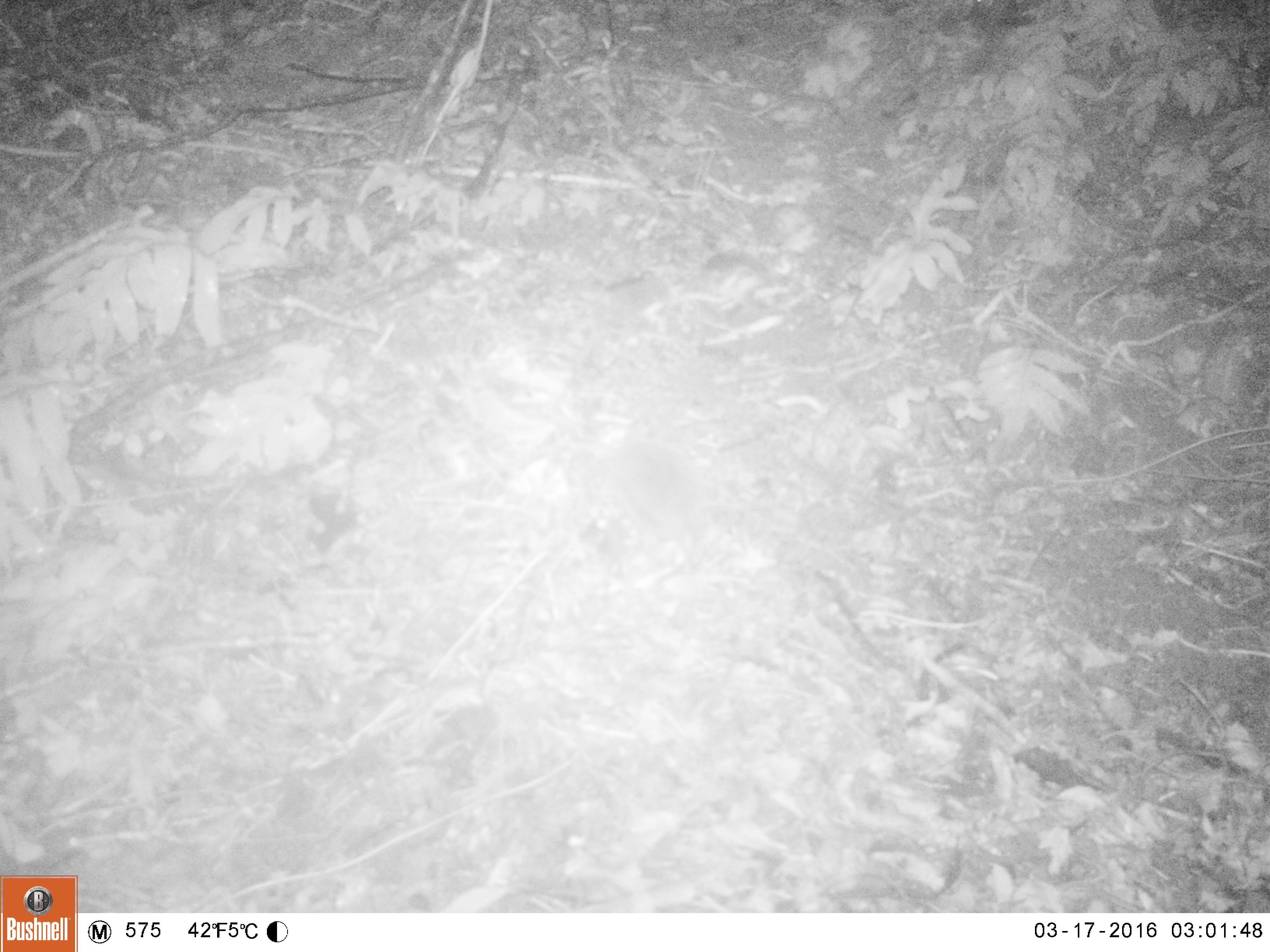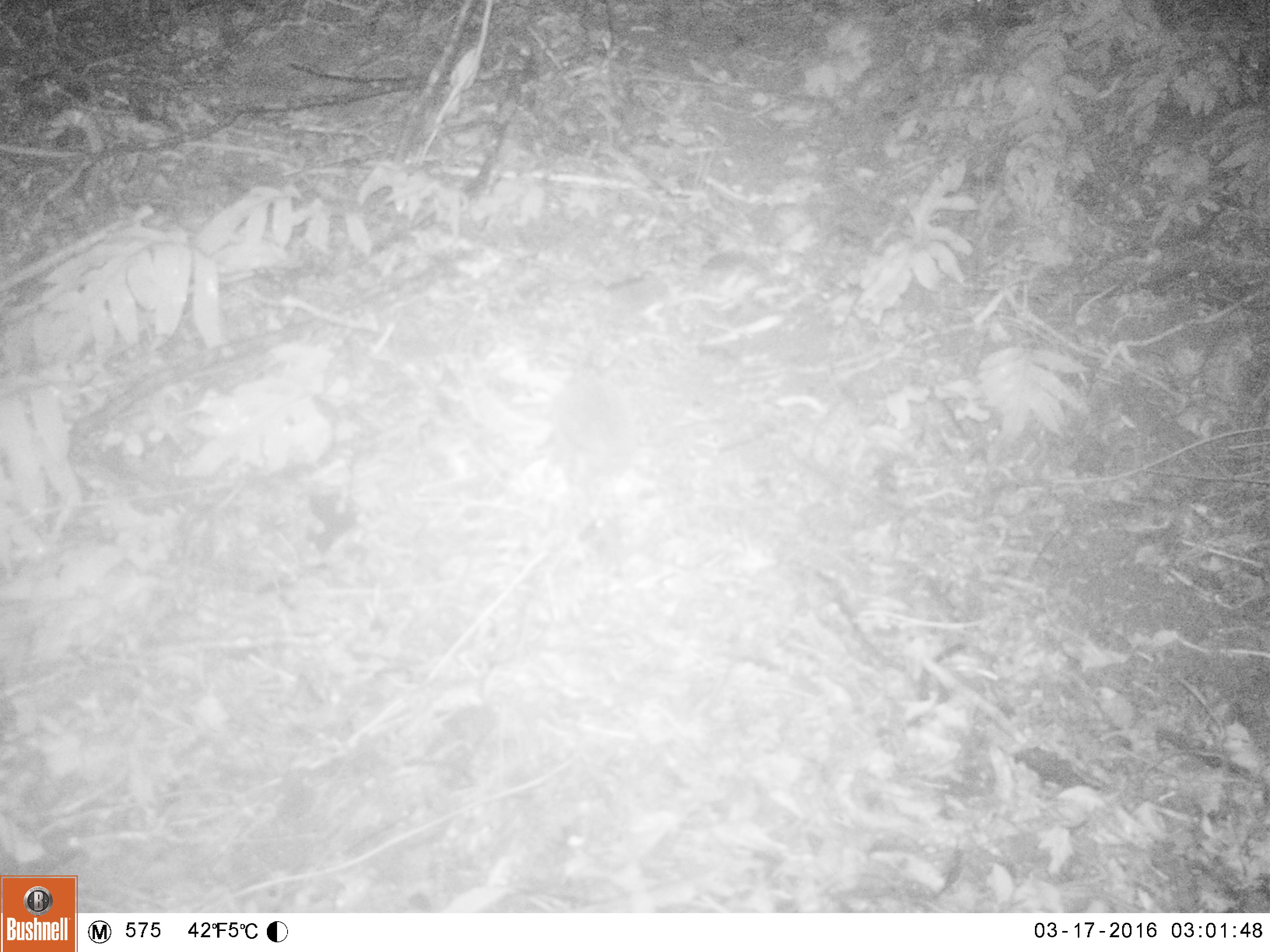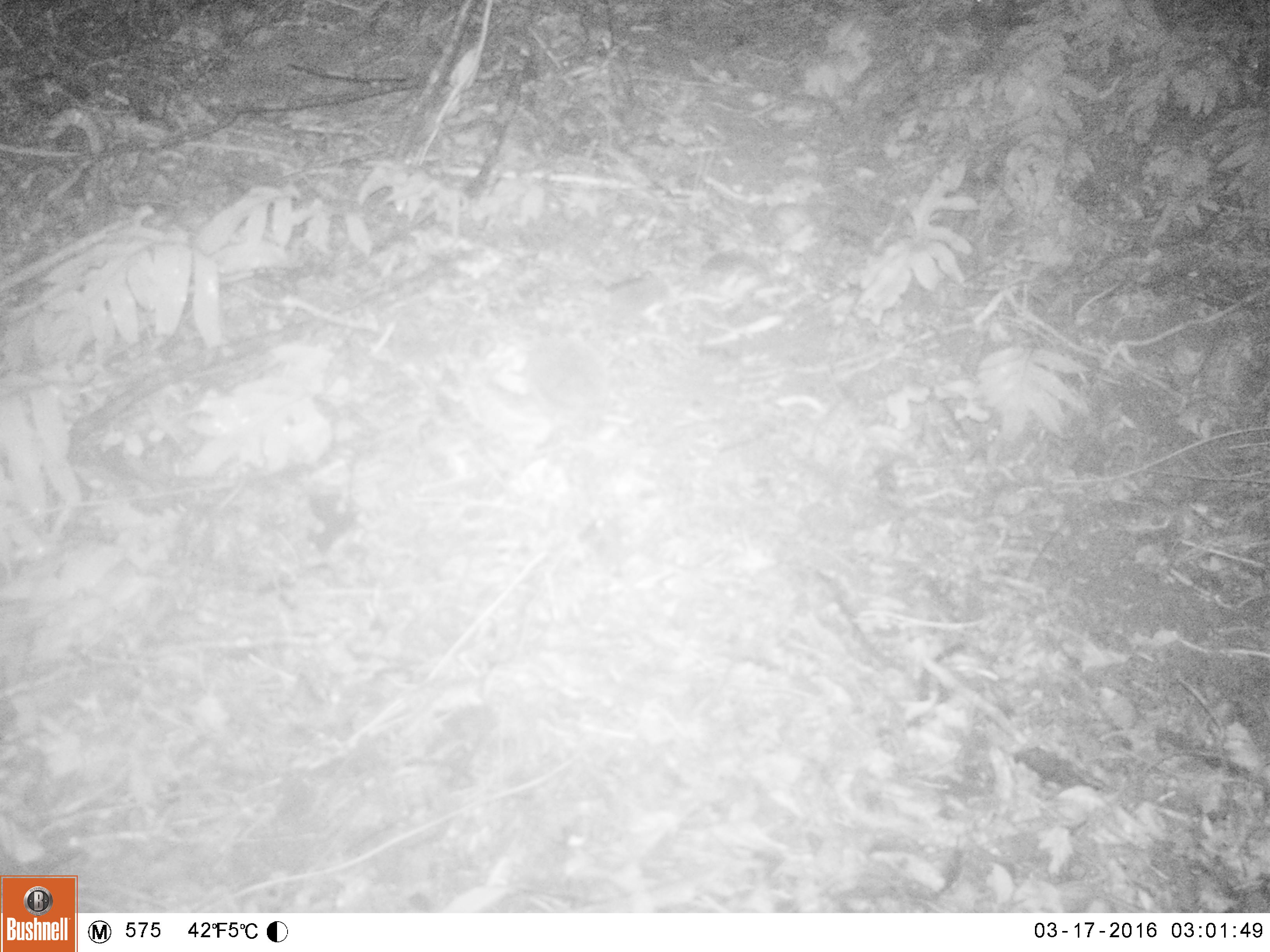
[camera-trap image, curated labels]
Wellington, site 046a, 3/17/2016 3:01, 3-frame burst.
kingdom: Animalia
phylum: Chordata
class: Mammalia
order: Eulipotyphla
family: Erinaceidae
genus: Erinaceus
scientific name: Erinaceus europaeus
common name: hedgehog